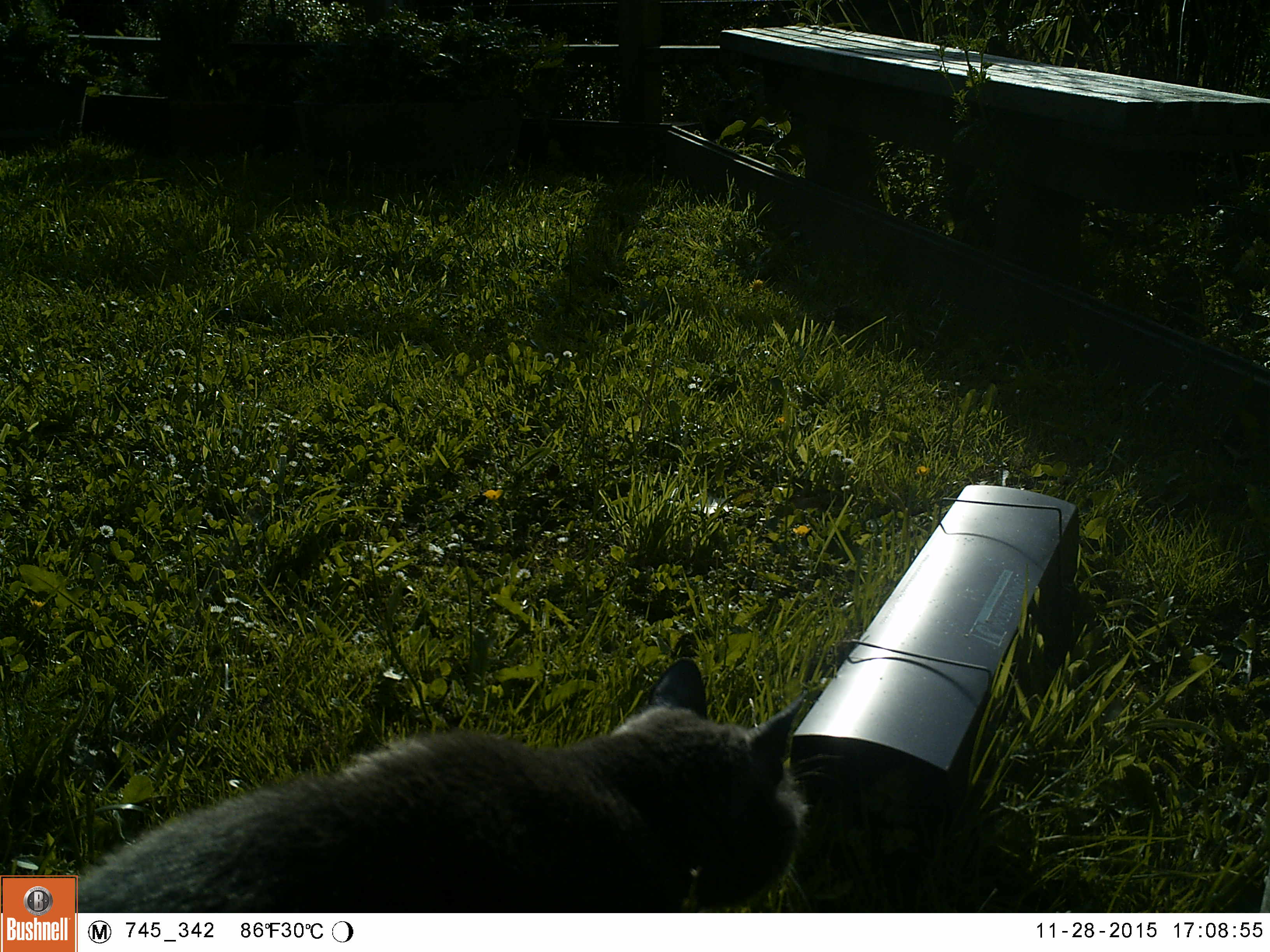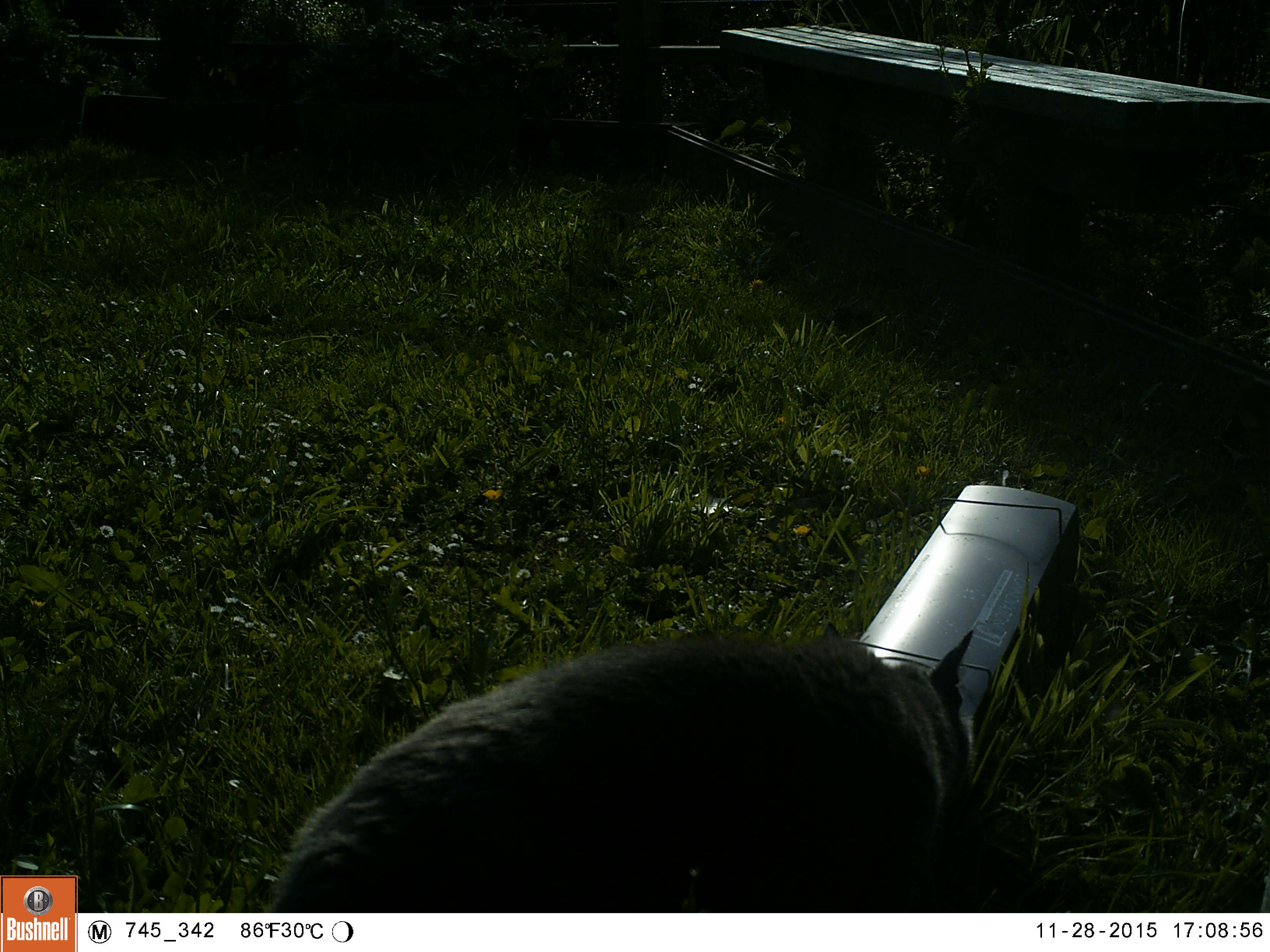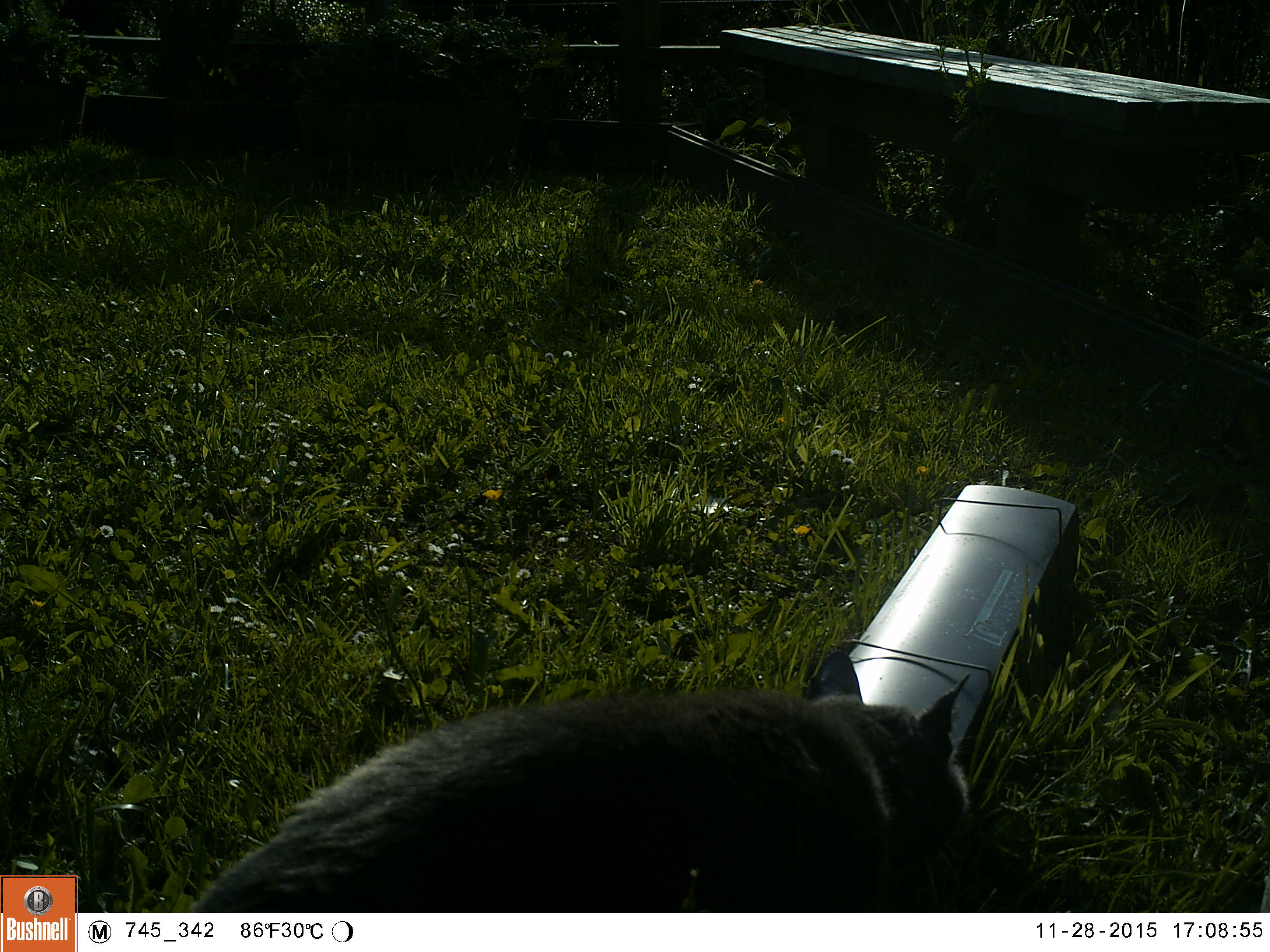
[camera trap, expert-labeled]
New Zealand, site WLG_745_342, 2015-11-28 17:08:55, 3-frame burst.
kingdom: Animalia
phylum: Chordata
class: Mammalia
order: Carnivora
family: Felidae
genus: Felis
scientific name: Felis catus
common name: domestic cat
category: cat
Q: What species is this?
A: Cat (domestic cat) (Felis catus).